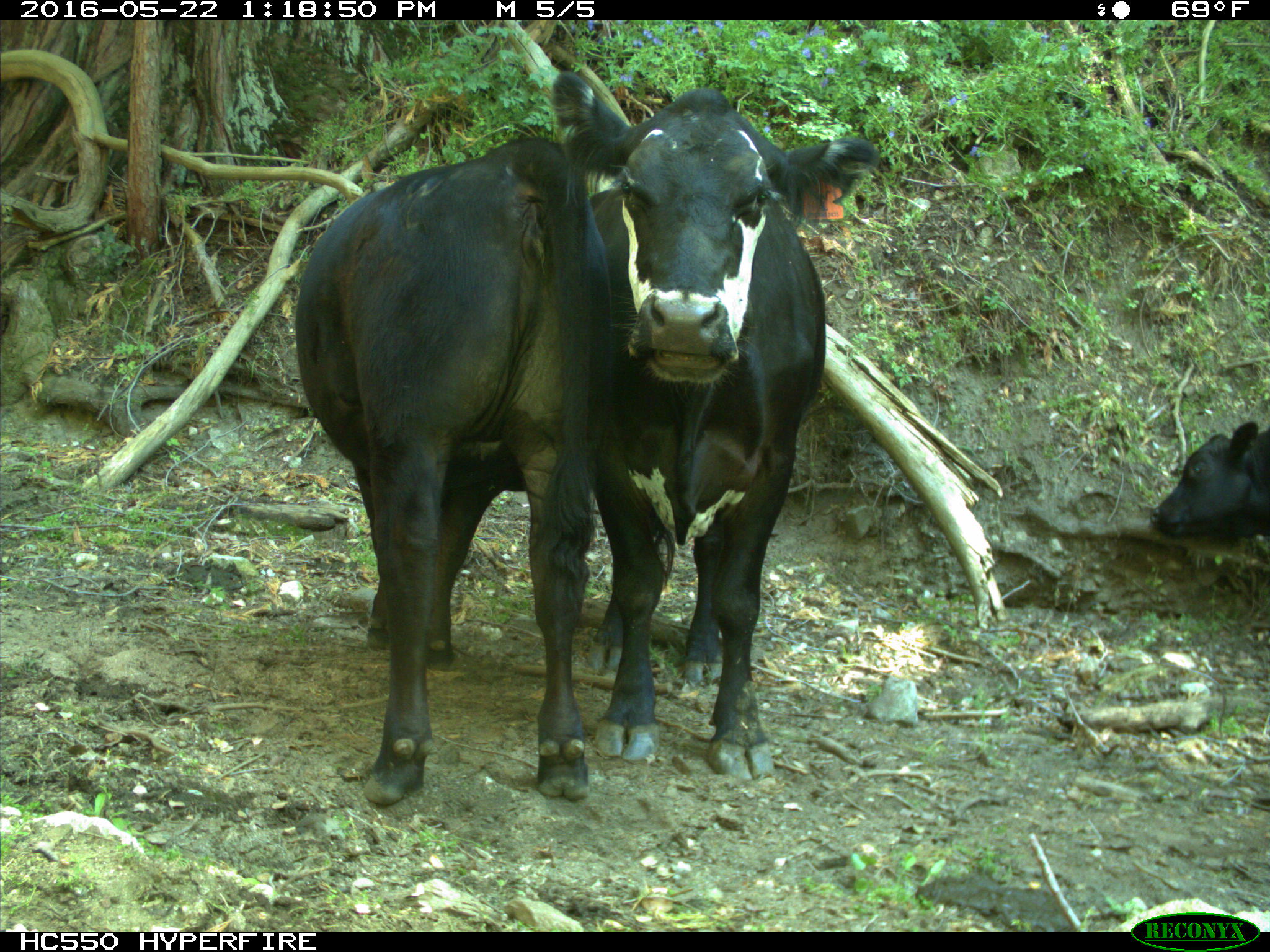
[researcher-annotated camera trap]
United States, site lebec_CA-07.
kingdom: Animalia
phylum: Chordata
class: Mammalia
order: Artiodactyla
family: Bovidae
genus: Bos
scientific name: Bos taurus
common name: domestic cow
Bos taurus (domestic cow).